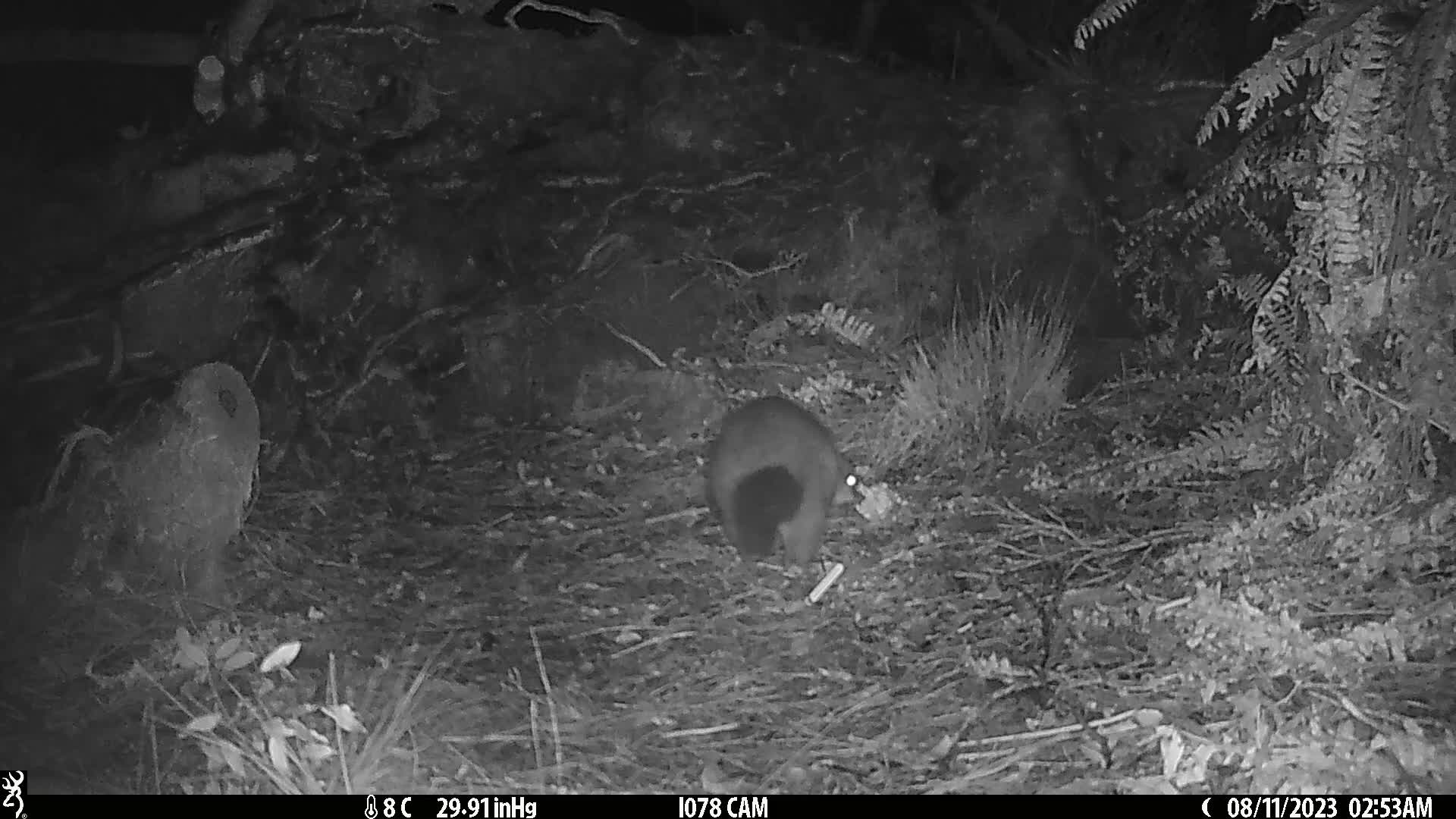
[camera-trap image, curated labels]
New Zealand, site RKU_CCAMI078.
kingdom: Animalia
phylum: Chordata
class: Mammalia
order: Diprotodontia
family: Phalangeridae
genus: Trichosurus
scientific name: Trichosurus vulpecula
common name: common brushtail possum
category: possum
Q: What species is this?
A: Possum (common brushtail possum) (Trichosurus vulpecula).